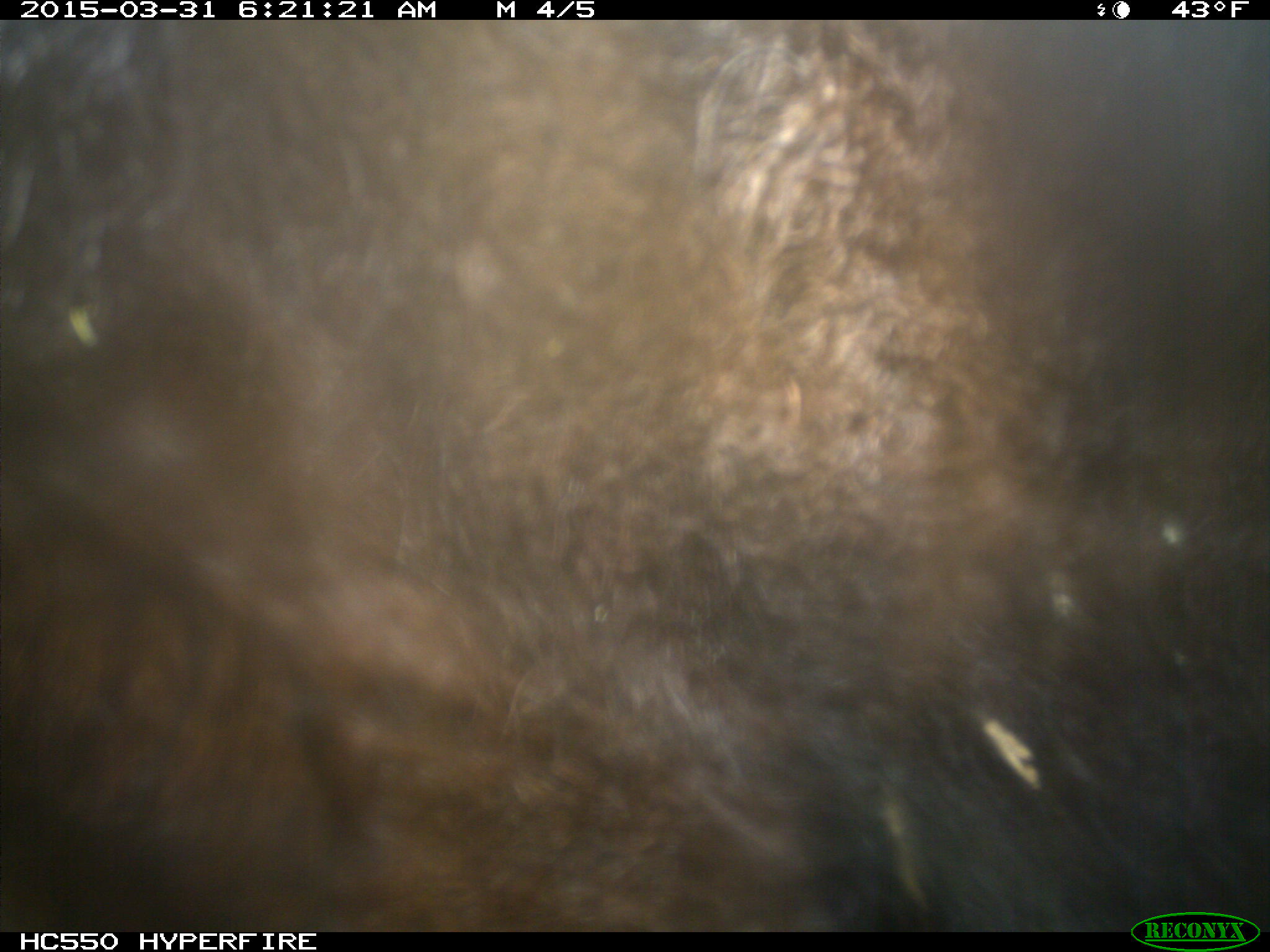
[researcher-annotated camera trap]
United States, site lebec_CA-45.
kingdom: Animalia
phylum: Chordata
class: Mammalia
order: Artiodactyla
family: Bovidae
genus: Bos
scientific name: Bos taurus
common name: domestic cow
Bos taurus (domestic cow).